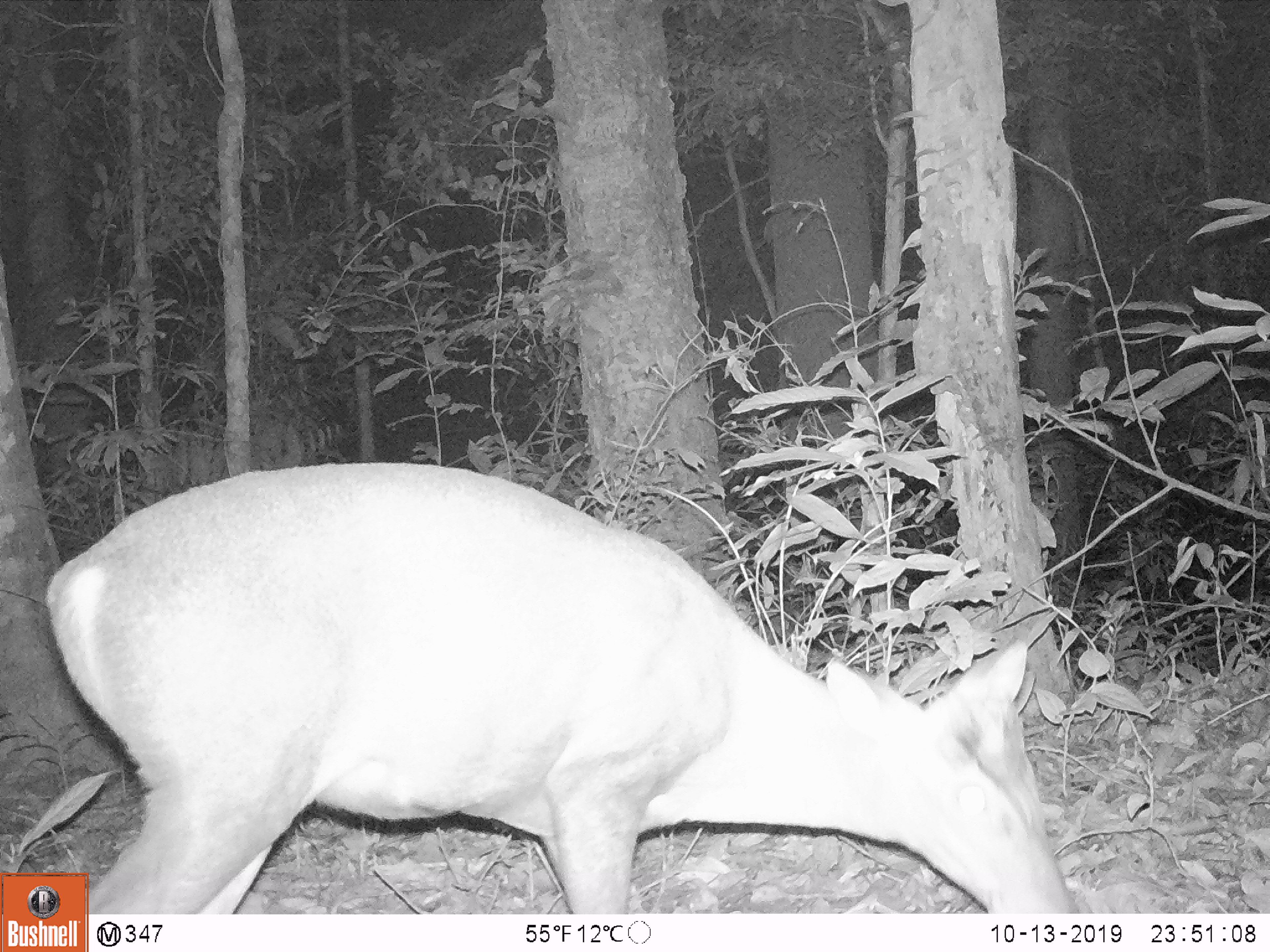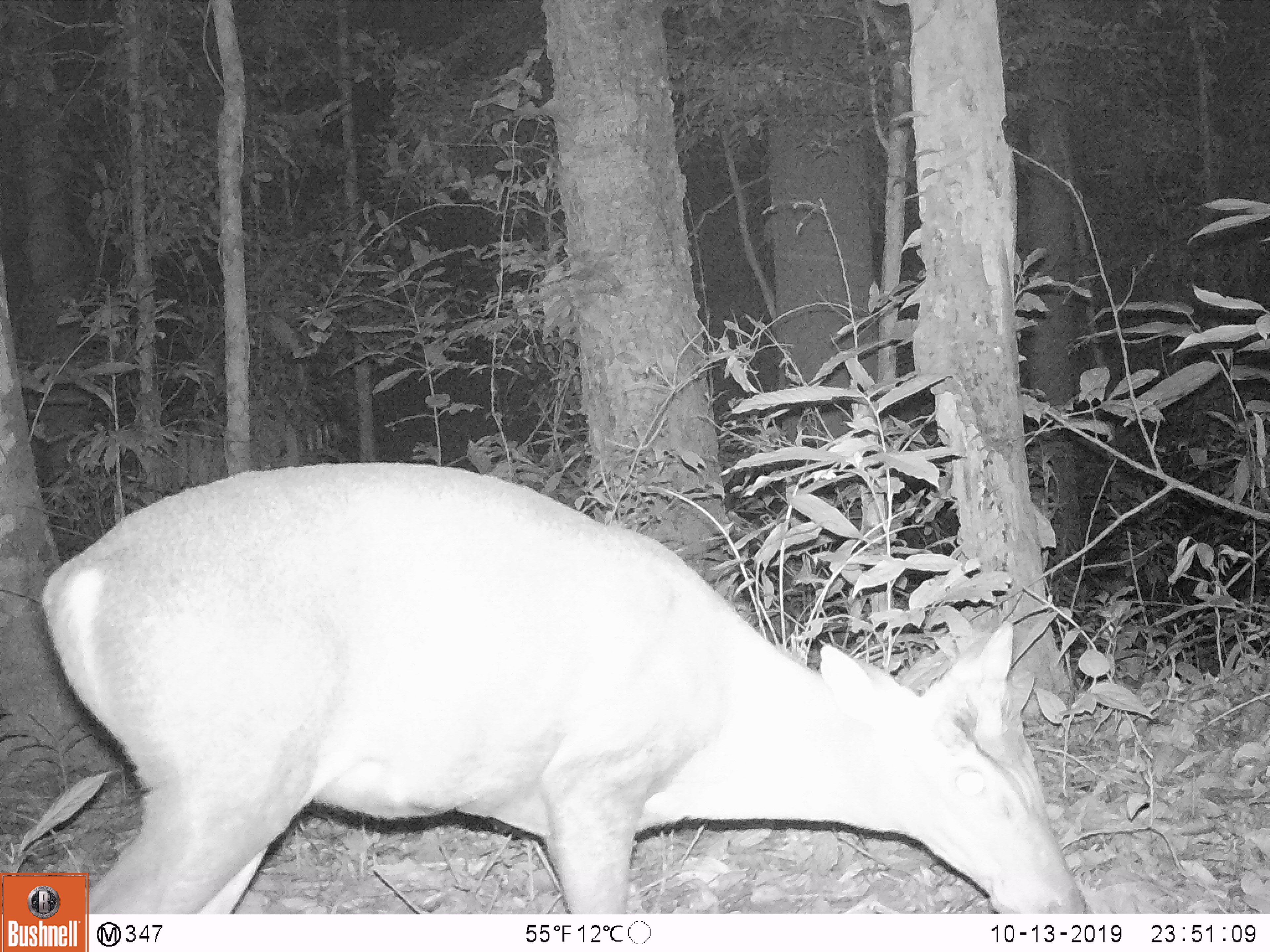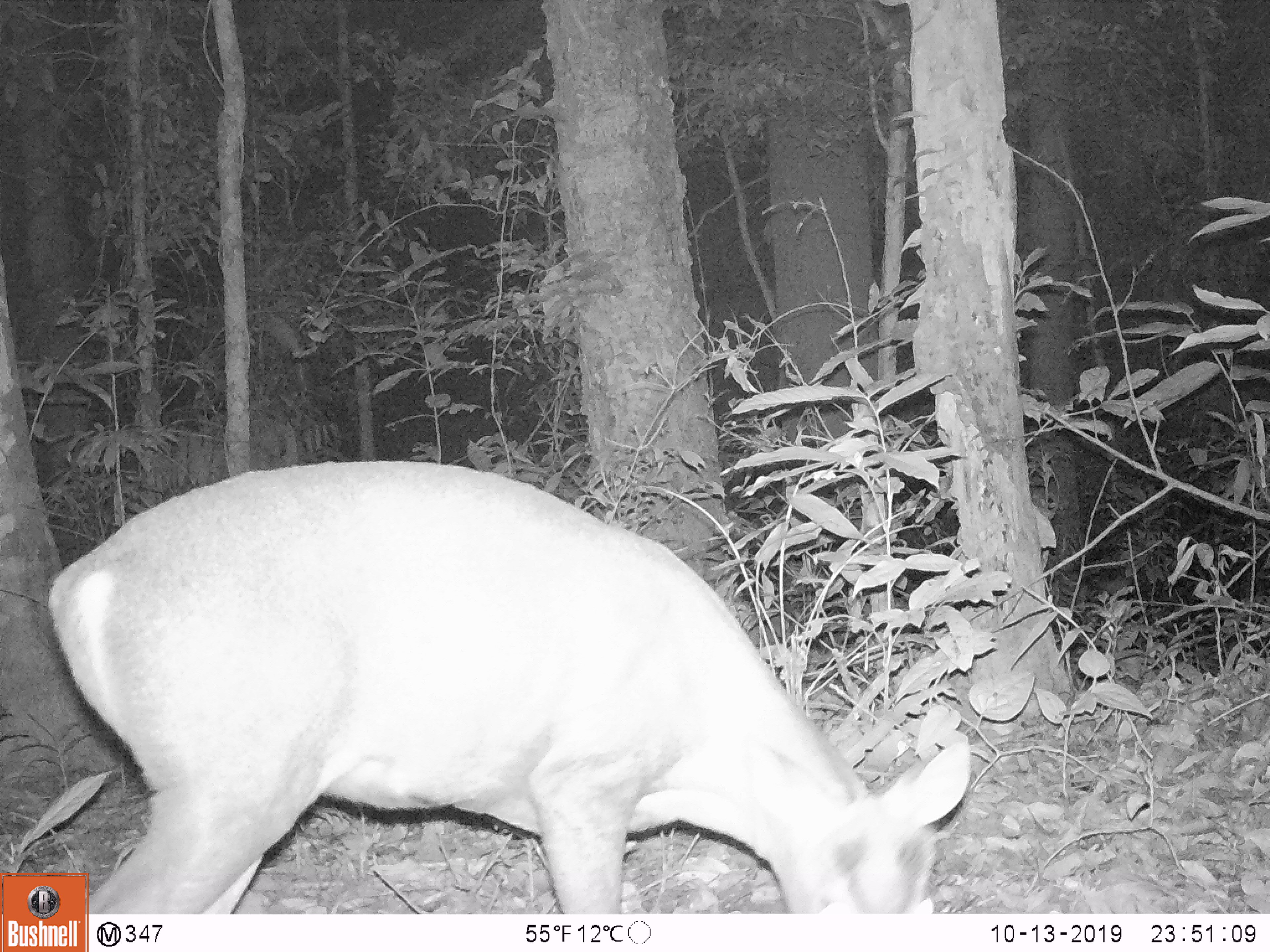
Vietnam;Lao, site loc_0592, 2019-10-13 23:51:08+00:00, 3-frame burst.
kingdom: Animalia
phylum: Chordata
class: Mammalia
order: Artiodactyla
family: Cervidae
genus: Muntiacus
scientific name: Muntiacus rooseveltorum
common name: roosevelt's muntjac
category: roosevelts muntjac group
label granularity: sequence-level